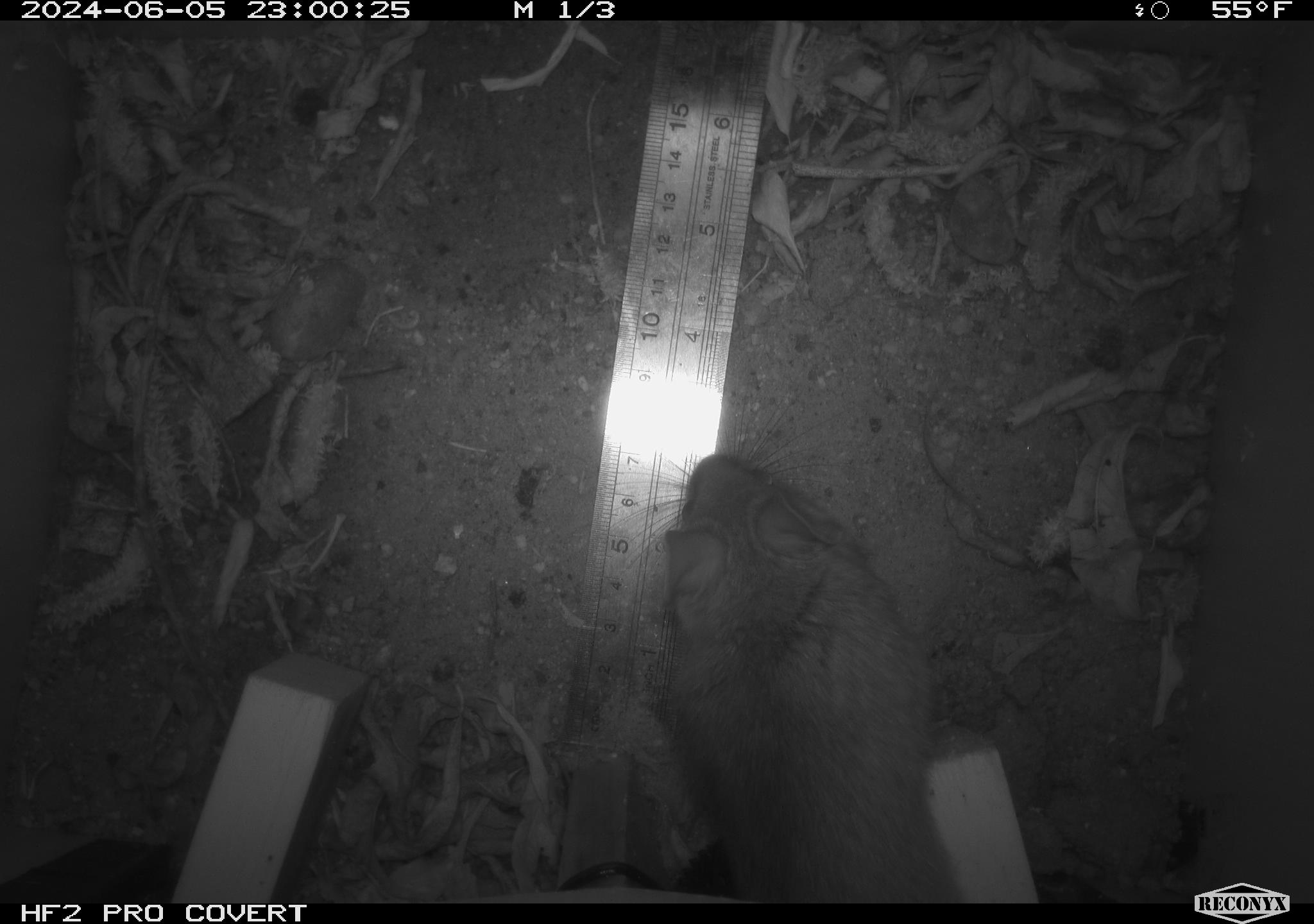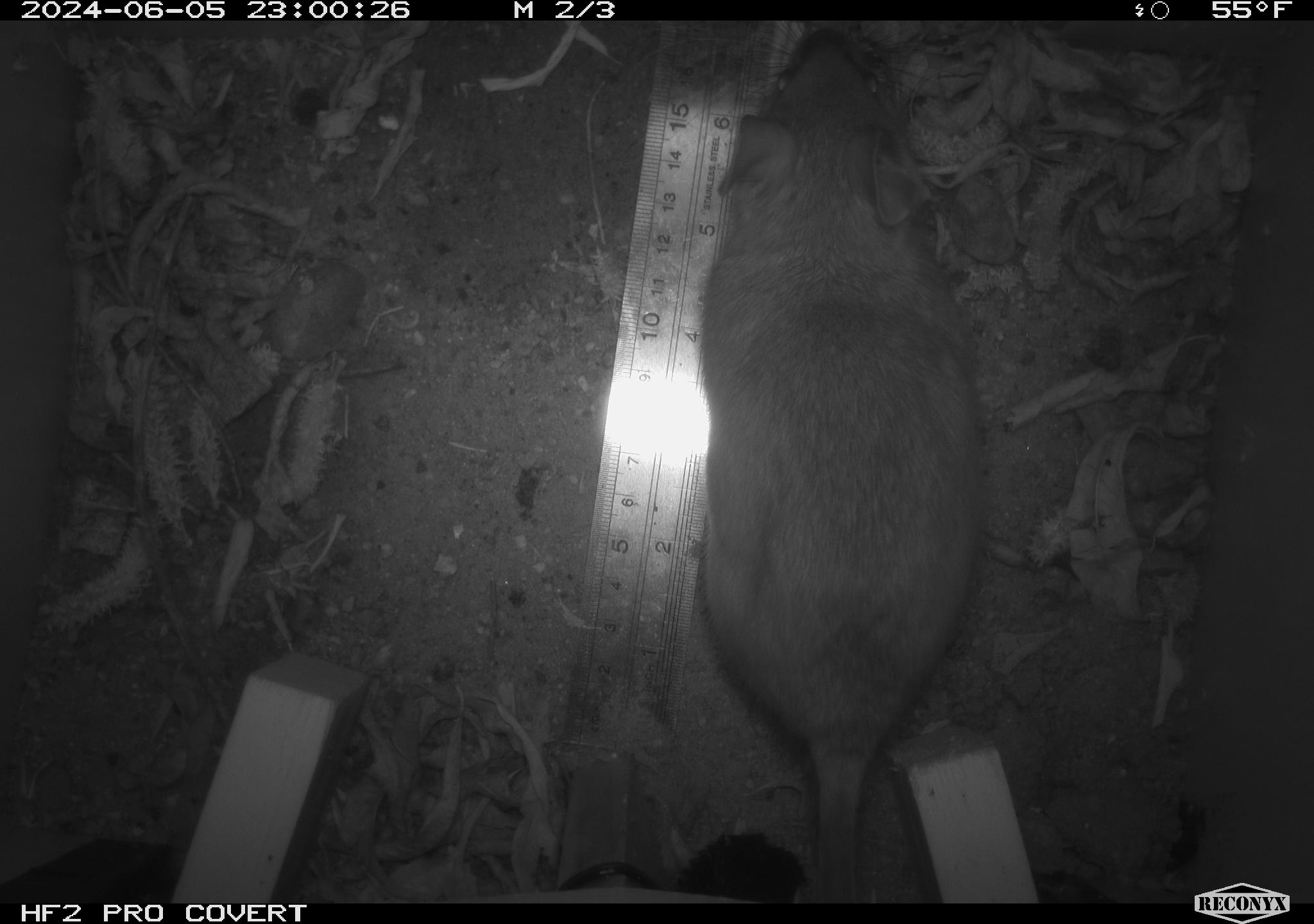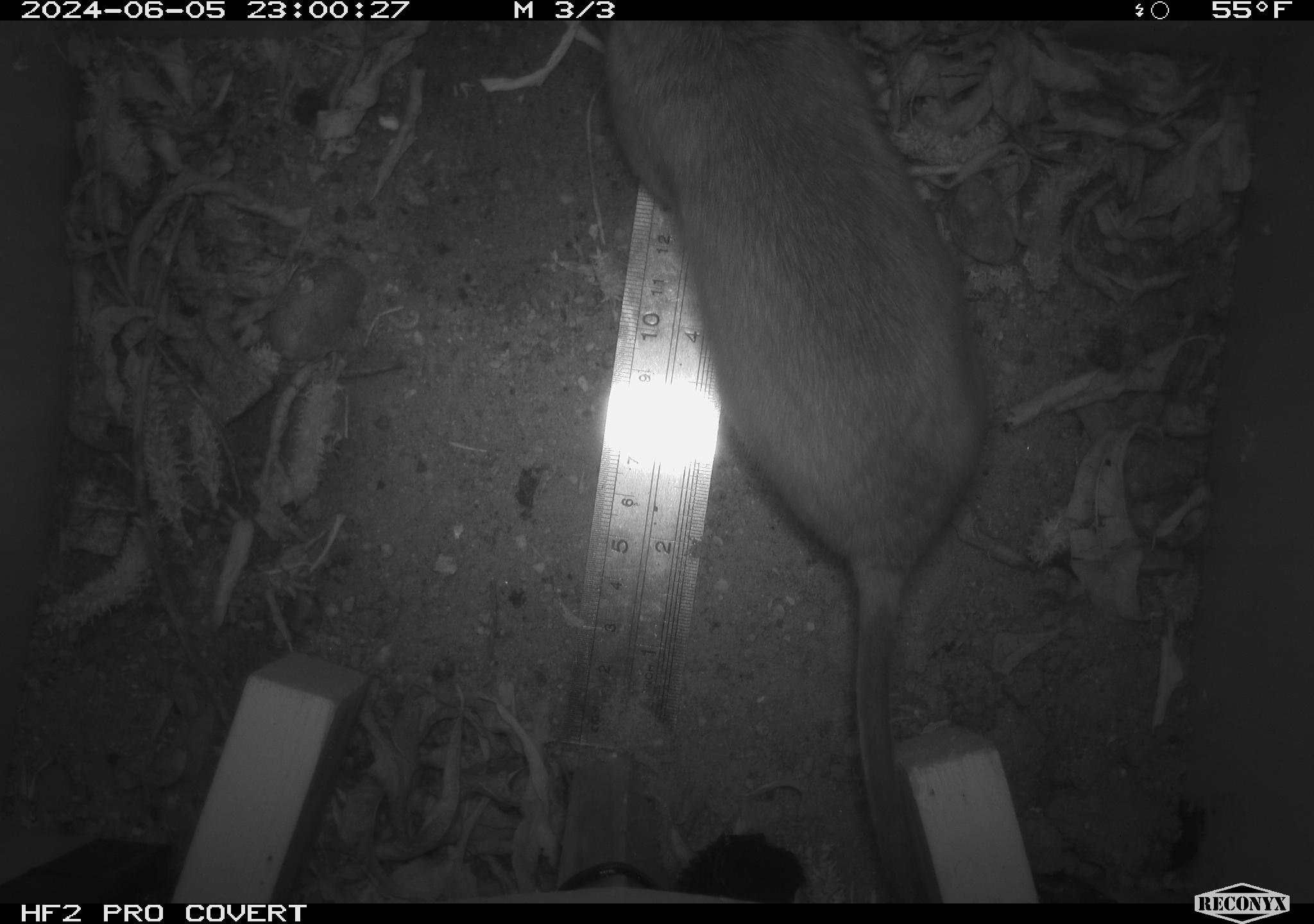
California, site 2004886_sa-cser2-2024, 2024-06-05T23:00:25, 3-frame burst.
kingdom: Animalia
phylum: Chordata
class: Mammalia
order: Rodentia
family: Muridae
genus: Rattus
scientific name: Rattus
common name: rat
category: rattus species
Rattus species (rat) (Rattus).